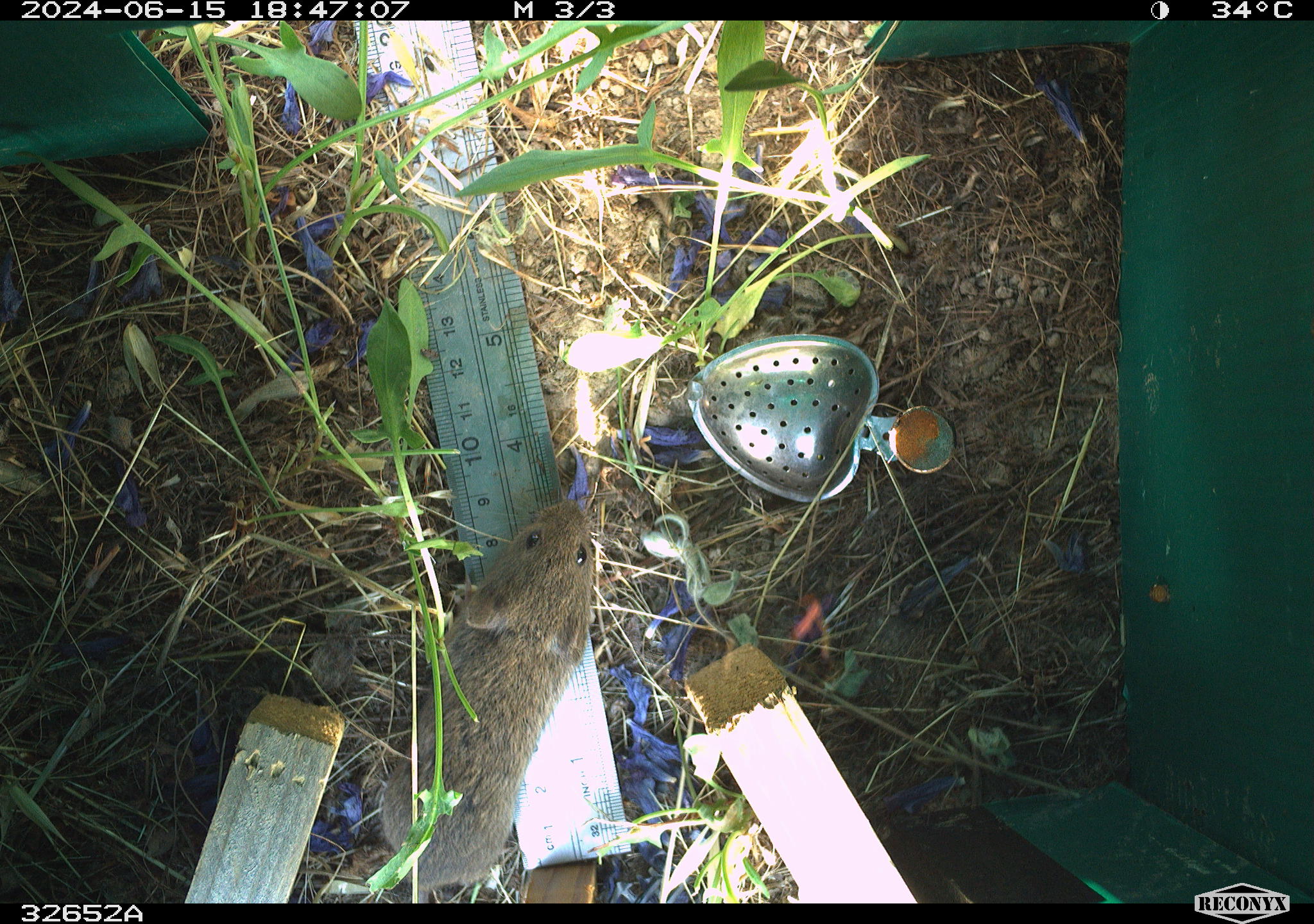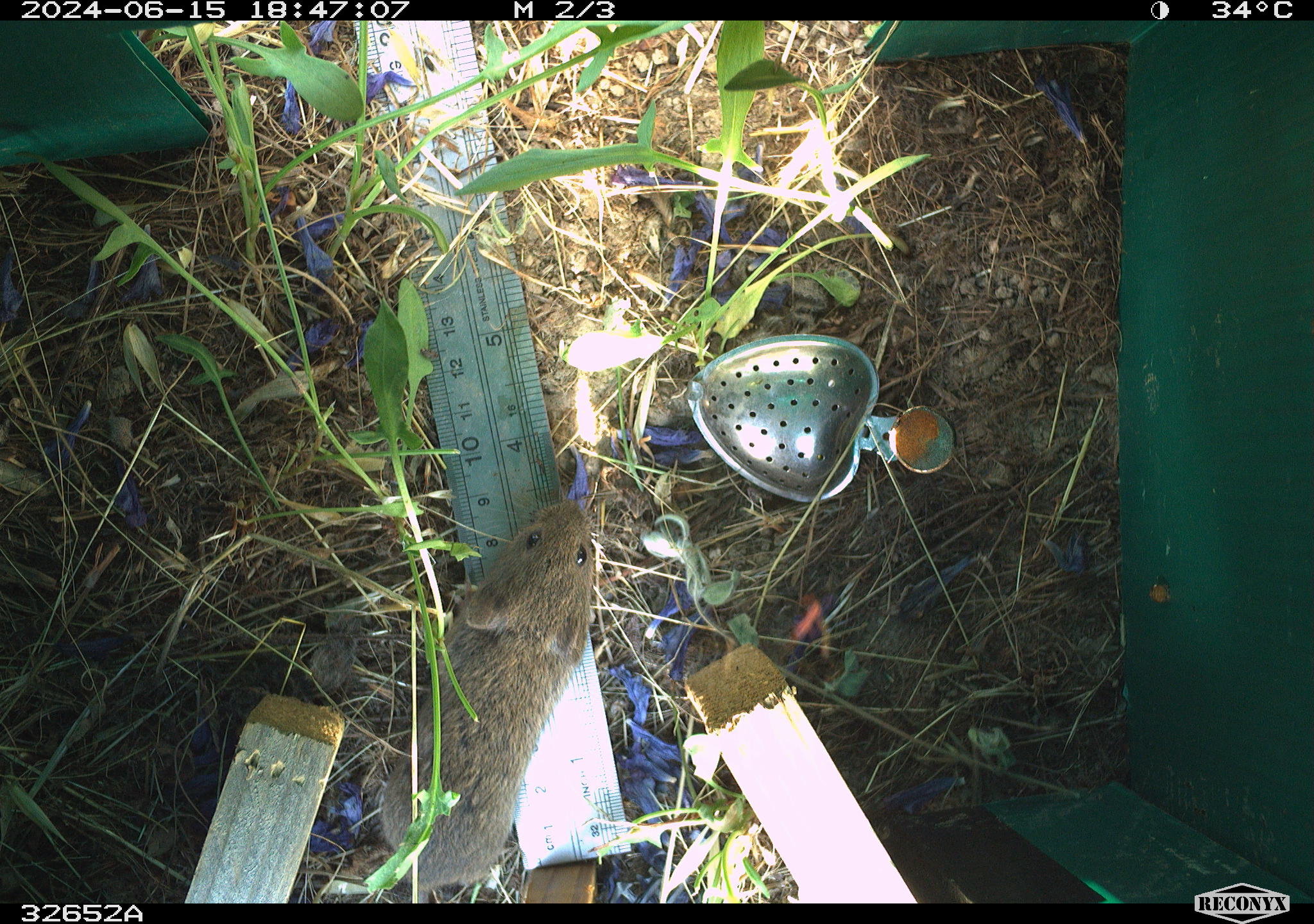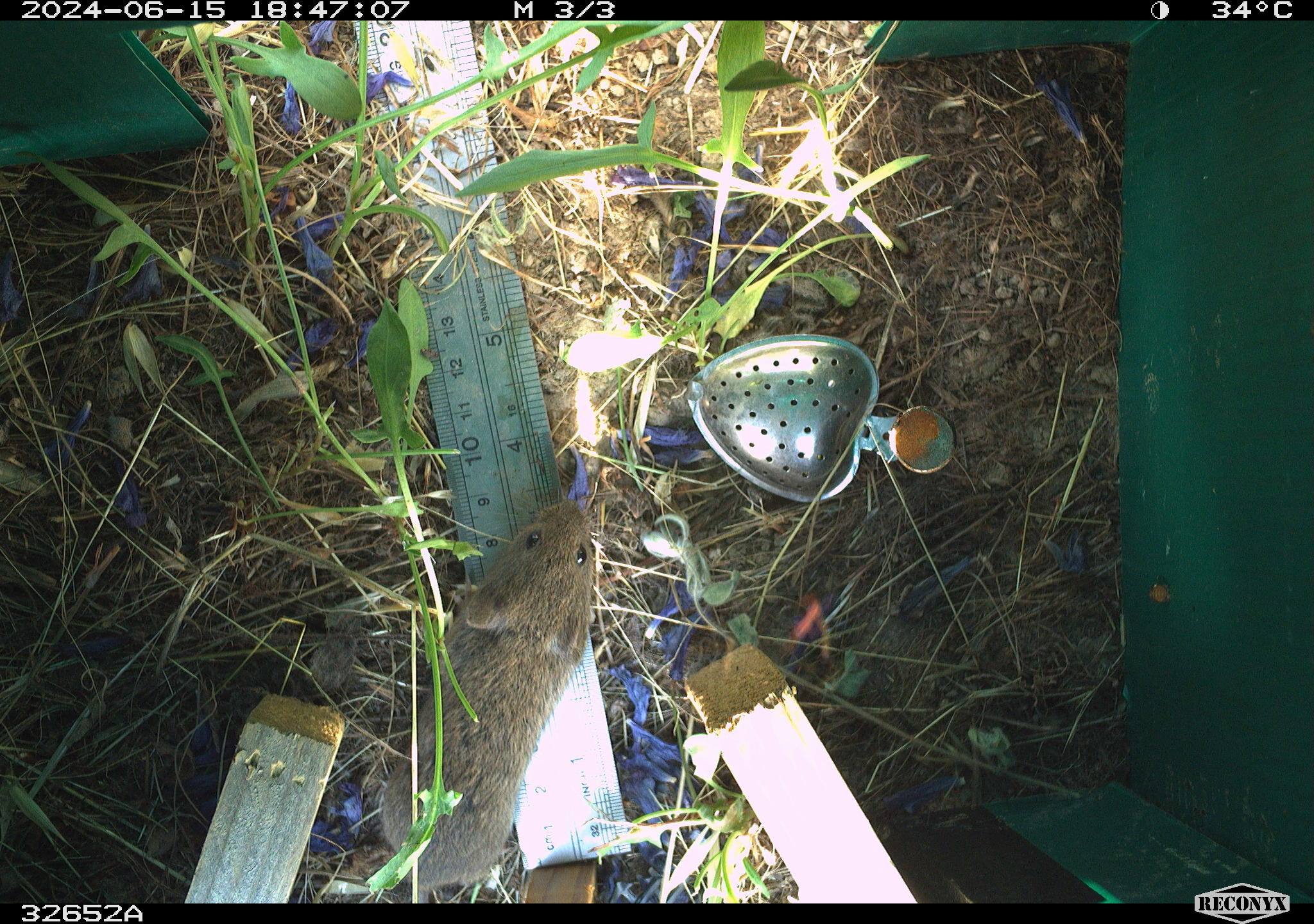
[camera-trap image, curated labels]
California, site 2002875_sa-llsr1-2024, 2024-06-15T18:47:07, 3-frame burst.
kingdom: Animalia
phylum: Chordata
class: Mammalia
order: Rodentia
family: Cricetidae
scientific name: Arvicolinae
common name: voles, lemmings, and muskrats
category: arvicolinae subfamily